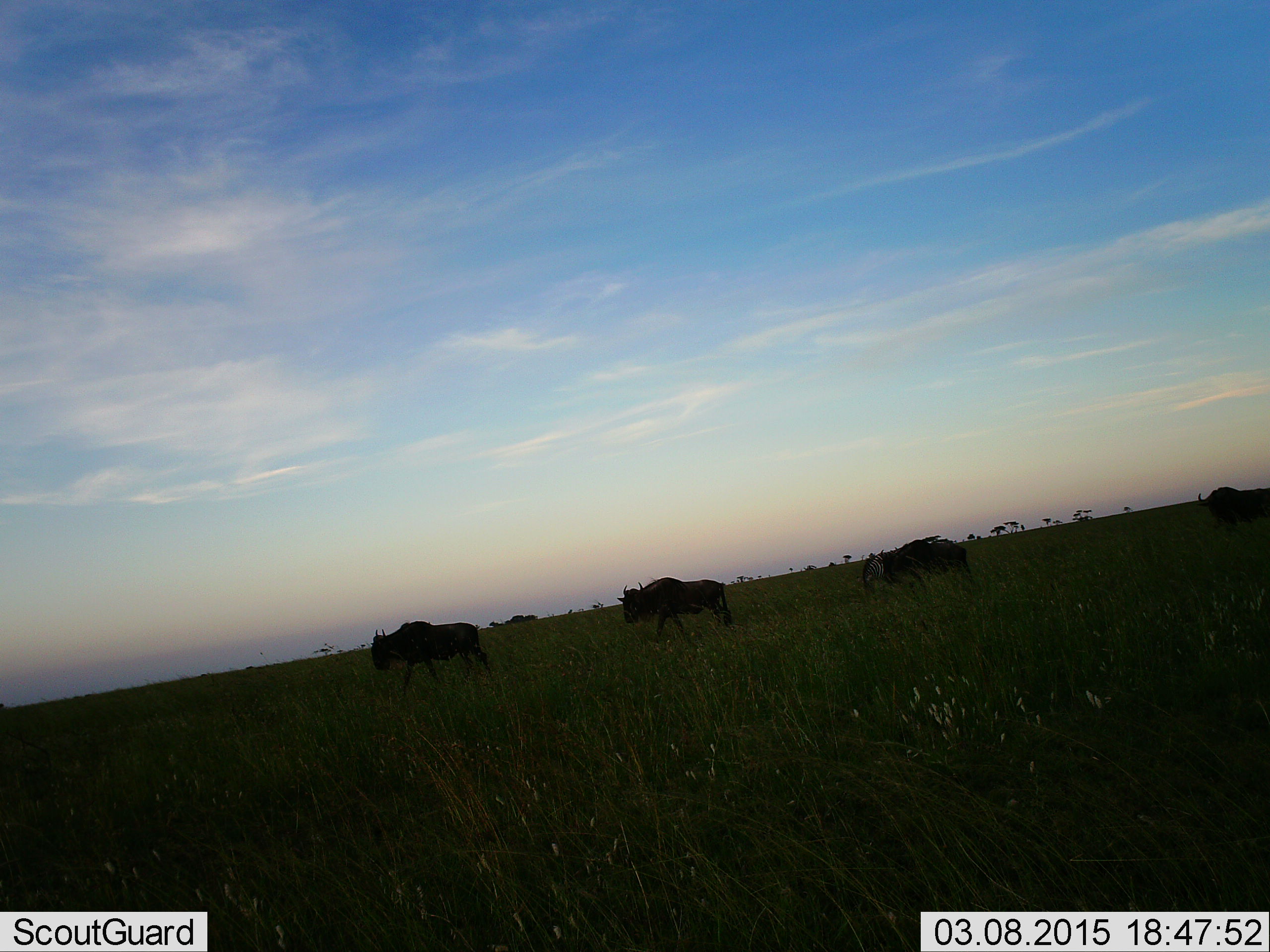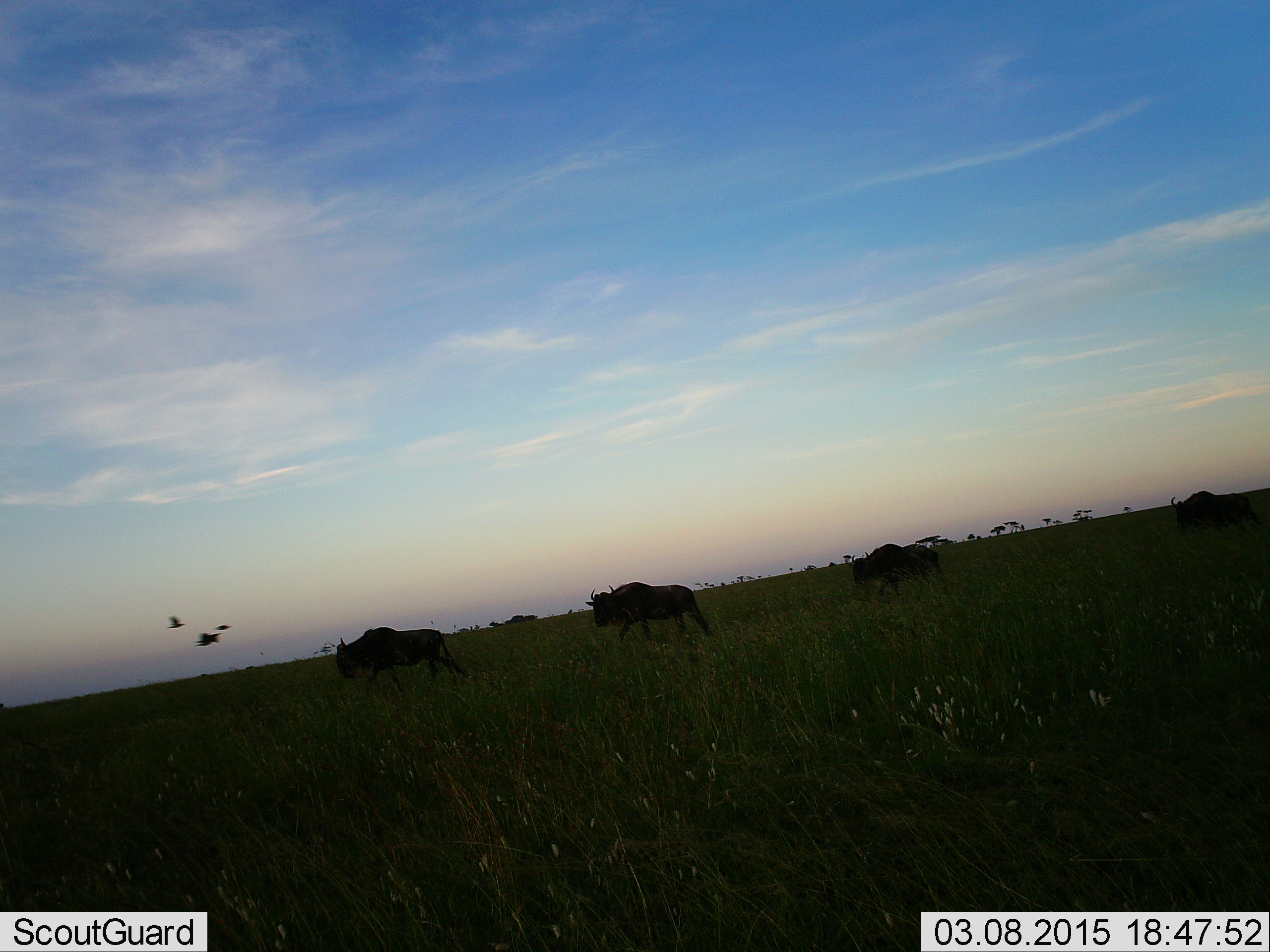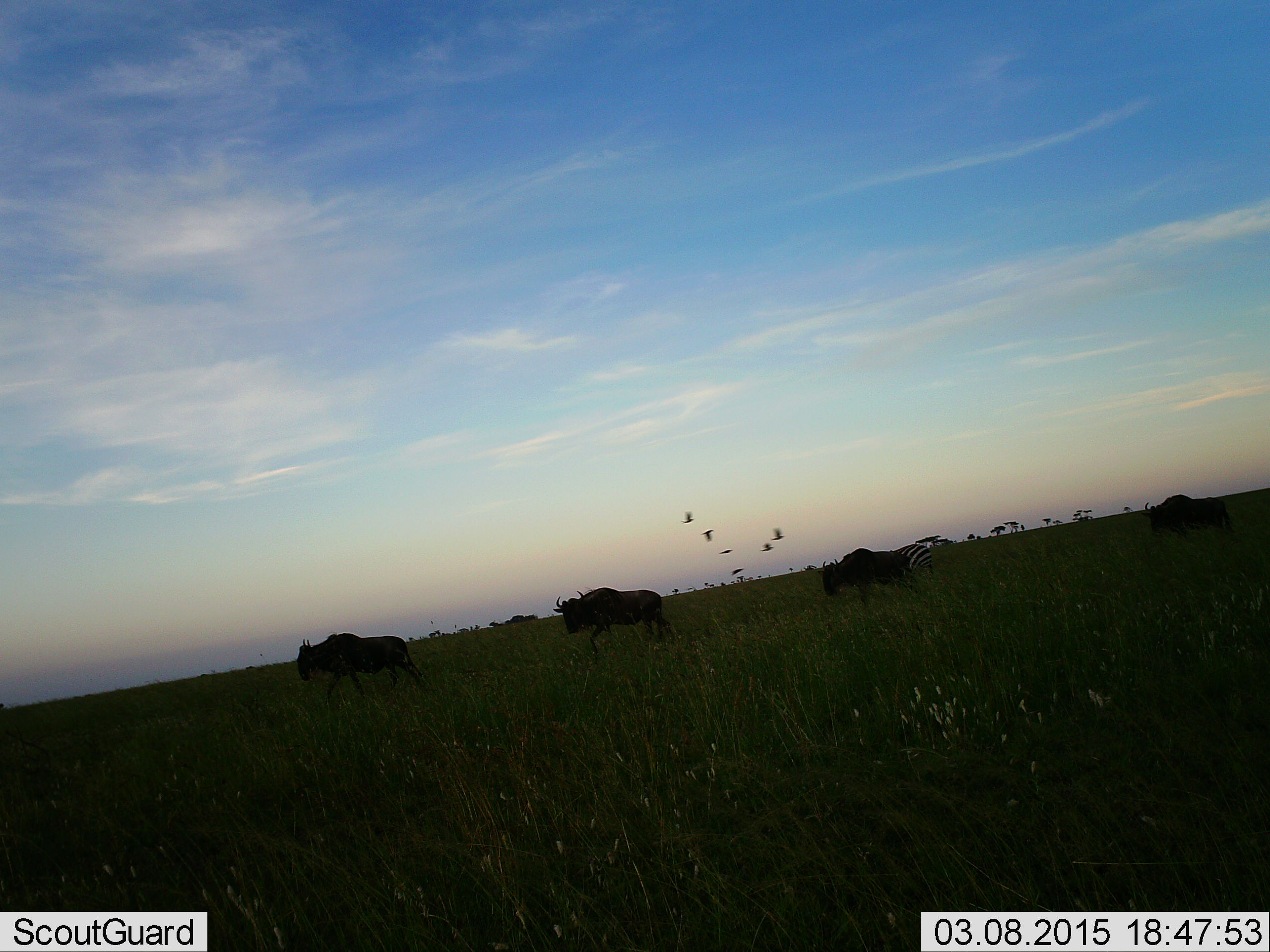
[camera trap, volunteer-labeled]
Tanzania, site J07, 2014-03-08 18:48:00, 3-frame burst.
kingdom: Animalia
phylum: Chordata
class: Aves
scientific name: Aves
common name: bird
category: otherbird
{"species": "otherbird (bird) (Aves)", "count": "6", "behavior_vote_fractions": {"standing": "0%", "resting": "0%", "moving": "100%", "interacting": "0%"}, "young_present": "0%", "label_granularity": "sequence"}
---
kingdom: Animalia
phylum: Chordata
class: Mammalia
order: Artiodactyla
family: Bovidae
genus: Connochaetes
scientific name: Connochaetes taurinus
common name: blue wildebeest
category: wildebeest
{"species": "wildebeest (blue wildebeest) (Connochaetes taurinus)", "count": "4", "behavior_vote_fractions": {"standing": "0%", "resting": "0%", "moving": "96%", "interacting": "0%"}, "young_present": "4%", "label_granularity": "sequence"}